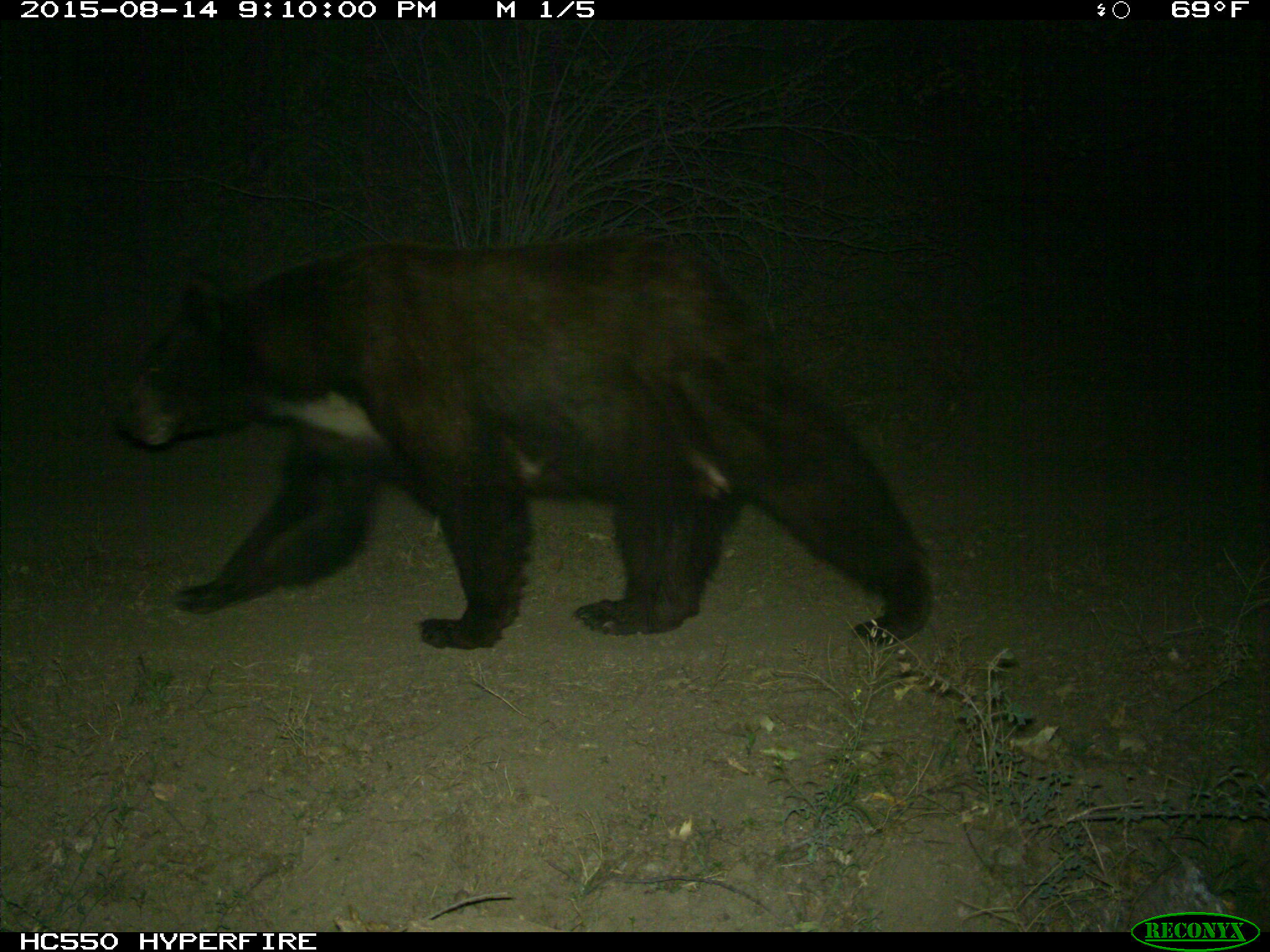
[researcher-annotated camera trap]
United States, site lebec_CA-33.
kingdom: Animalia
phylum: Chordata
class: Mammalia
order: Carnivora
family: Ursidae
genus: Ursus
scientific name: Ursus americanus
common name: american black bear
Ursus americanus (american black bear).